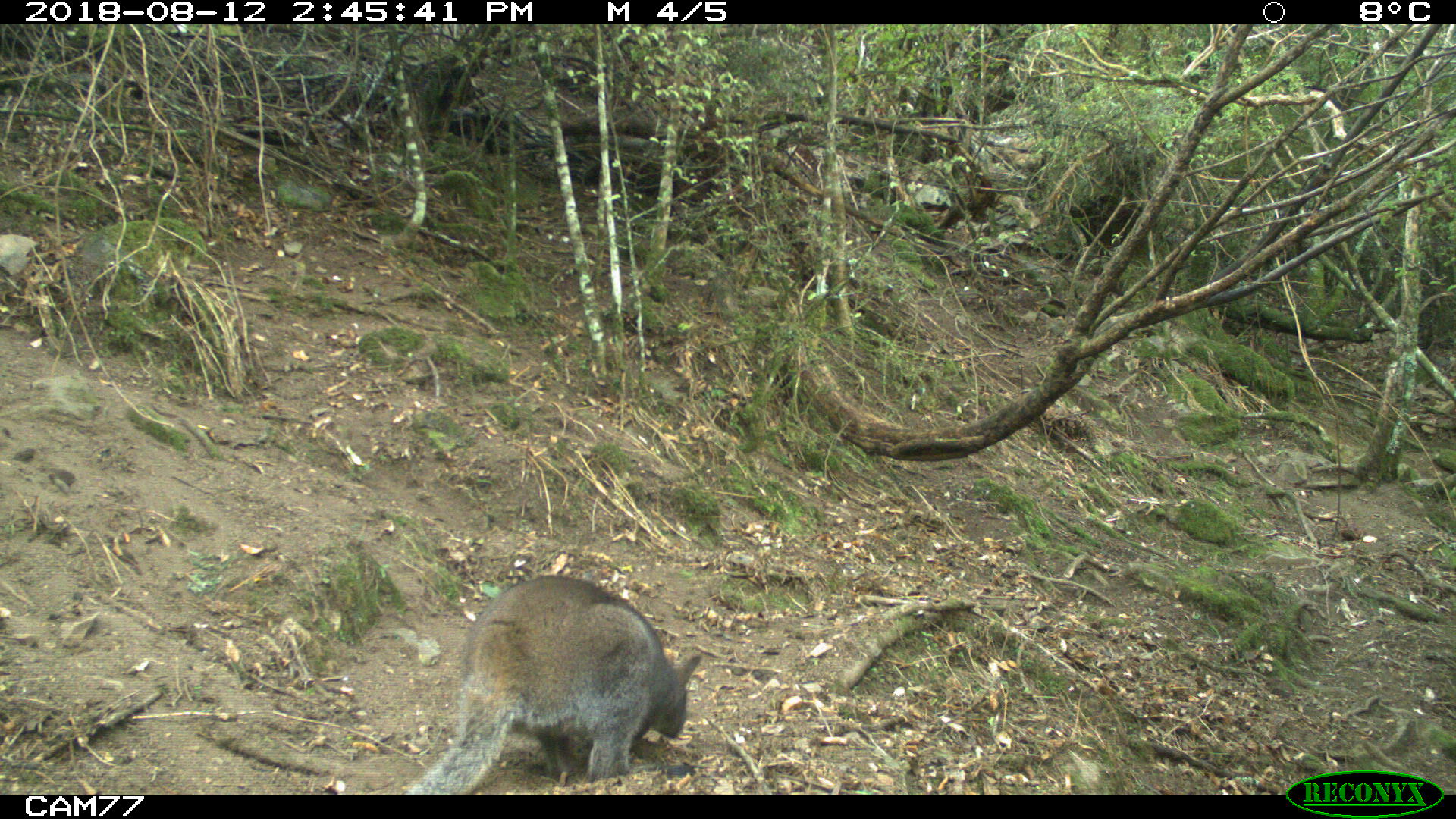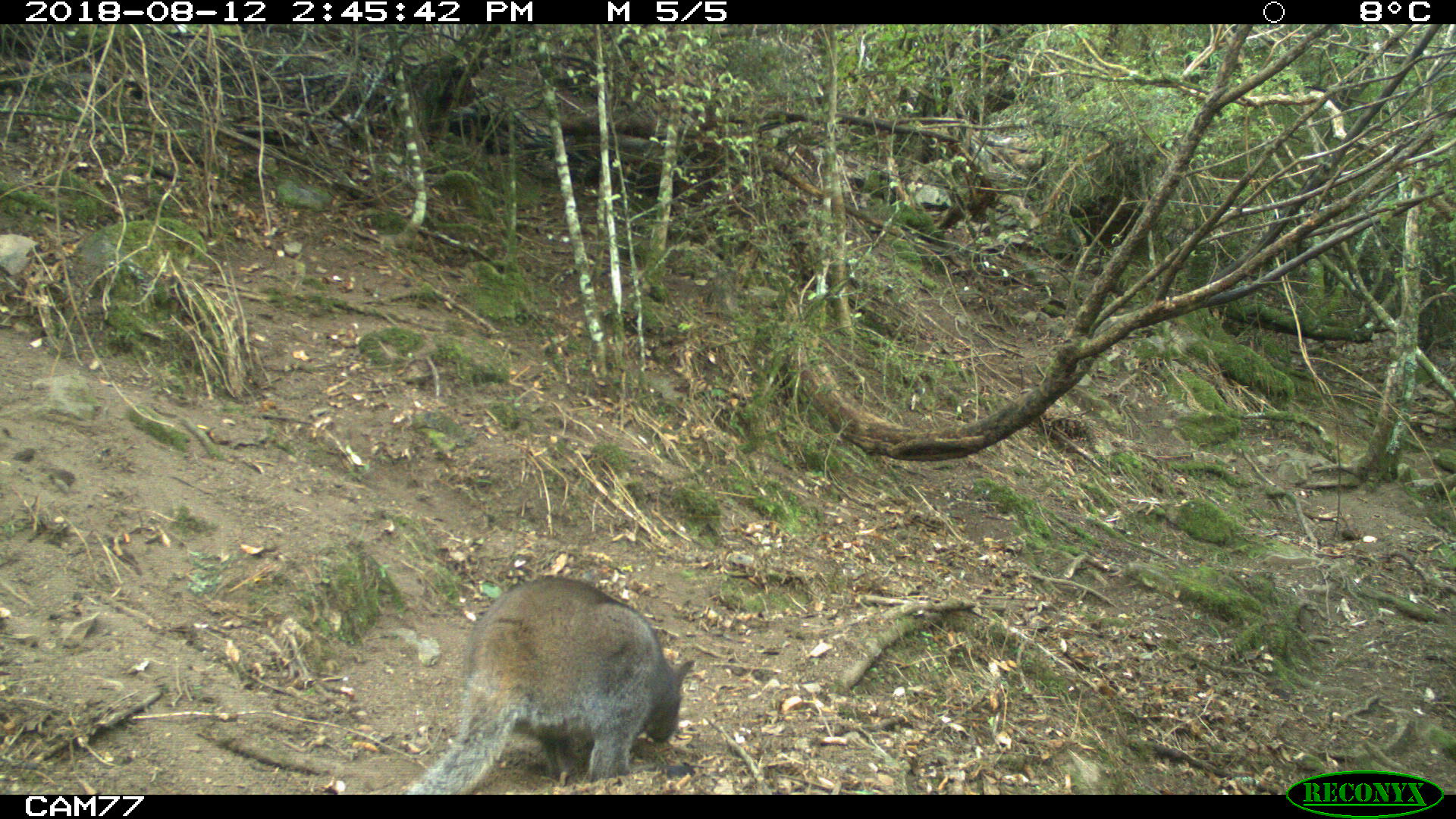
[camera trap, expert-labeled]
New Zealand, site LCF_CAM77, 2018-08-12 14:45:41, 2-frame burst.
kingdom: Animalia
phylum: Chordata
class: Mammalia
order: Diprotodontia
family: Macropodidae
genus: Notamacropus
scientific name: Notamacropus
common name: wallaby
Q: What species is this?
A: Wallaby (Notamacropus).